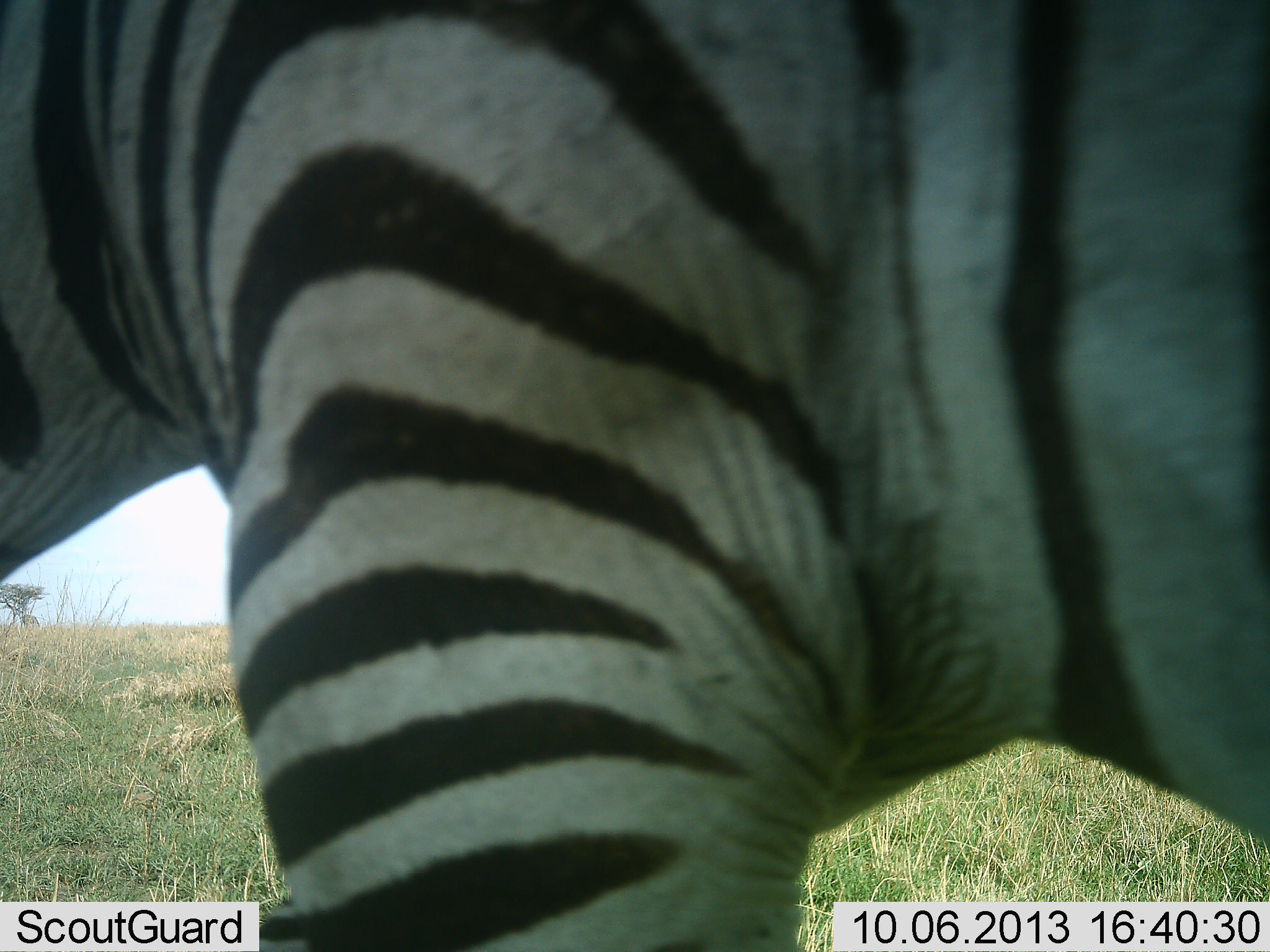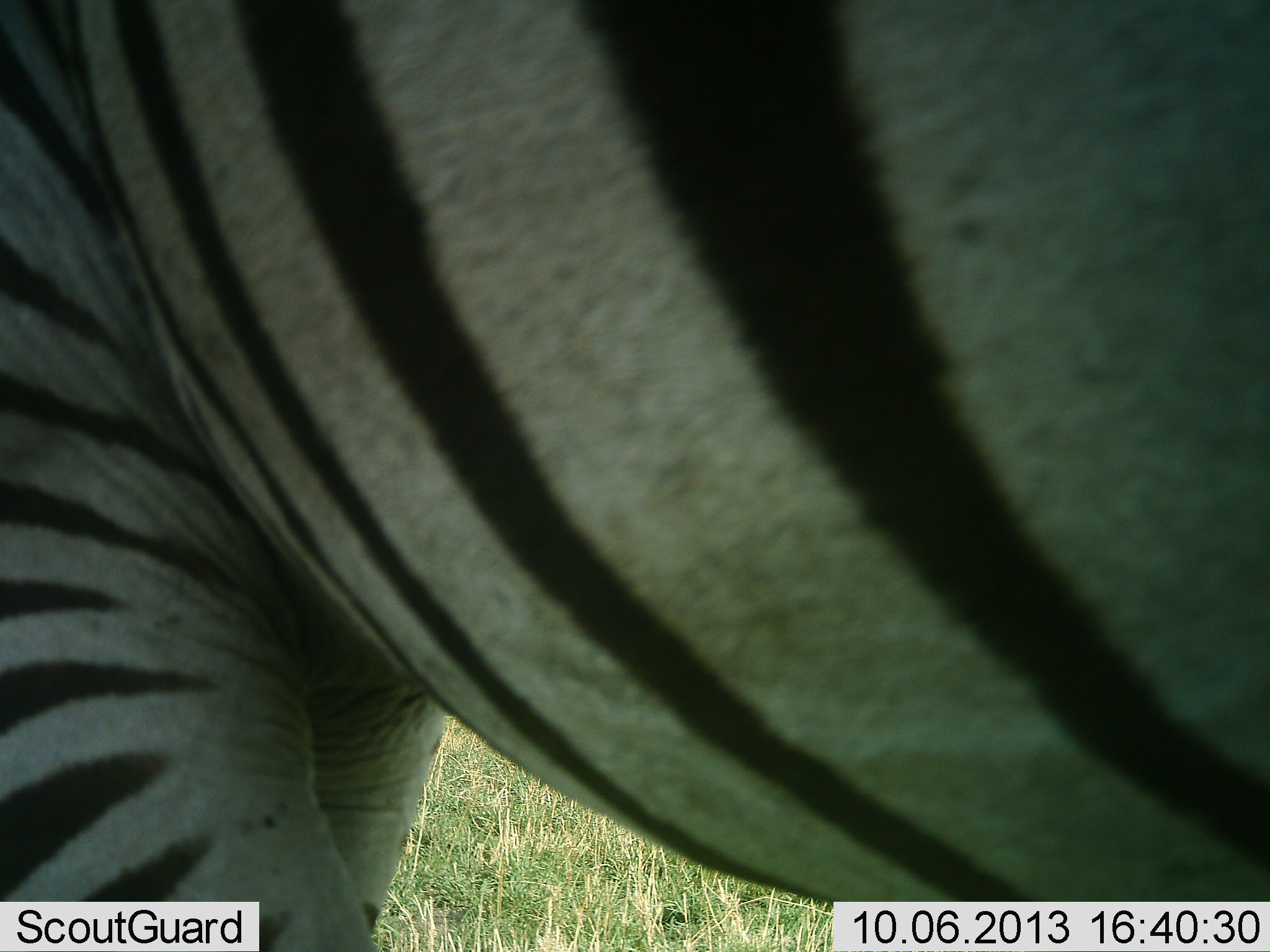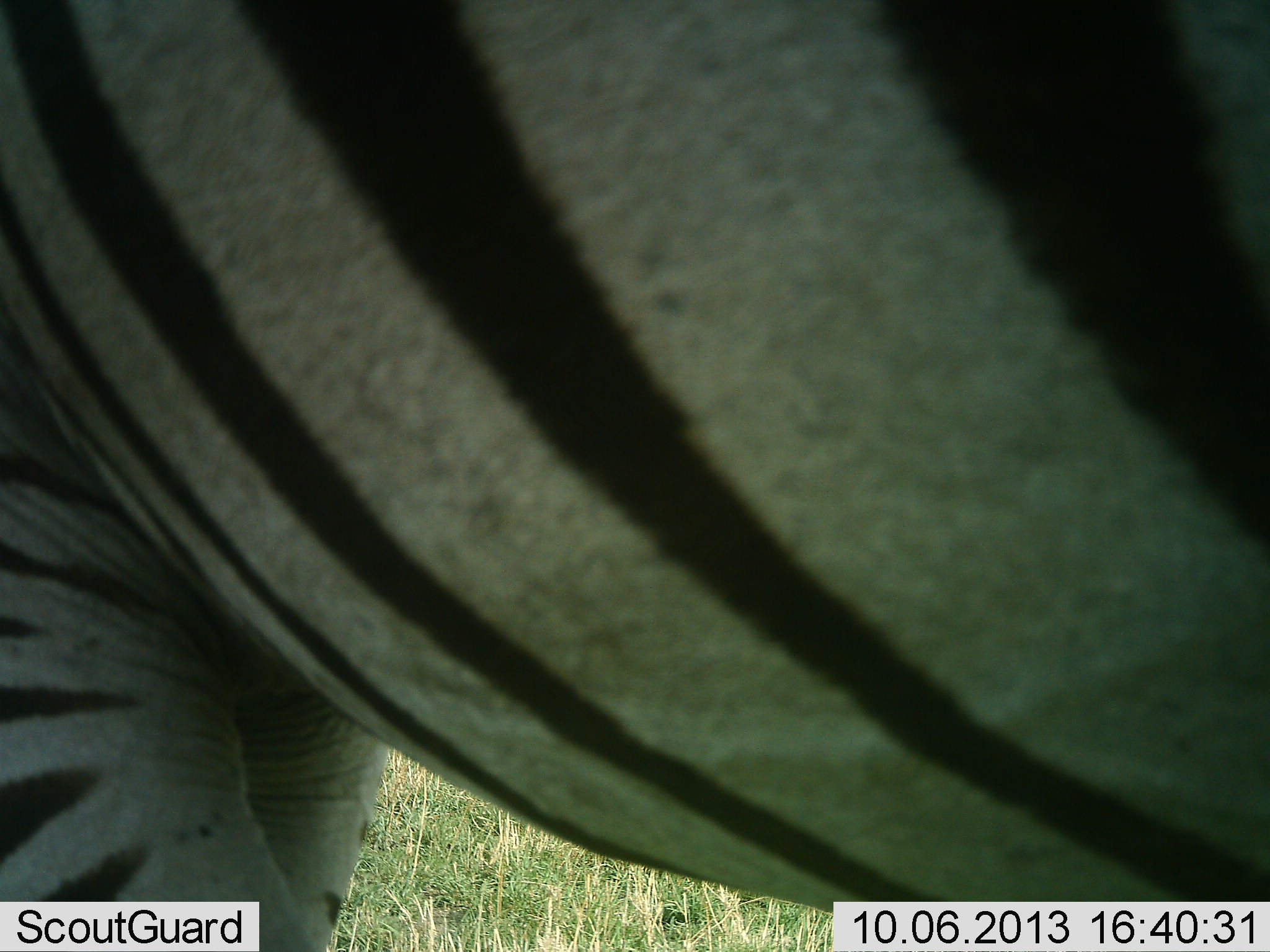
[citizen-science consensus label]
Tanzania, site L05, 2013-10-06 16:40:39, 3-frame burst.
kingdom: Animalia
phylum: Chordata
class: Mammalia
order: Perissodactyla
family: Equidae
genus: Equus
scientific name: Equus quagga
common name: plains zebra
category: zebra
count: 1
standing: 66%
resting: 3%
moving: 34%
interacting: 0%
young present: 0%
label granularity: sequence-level